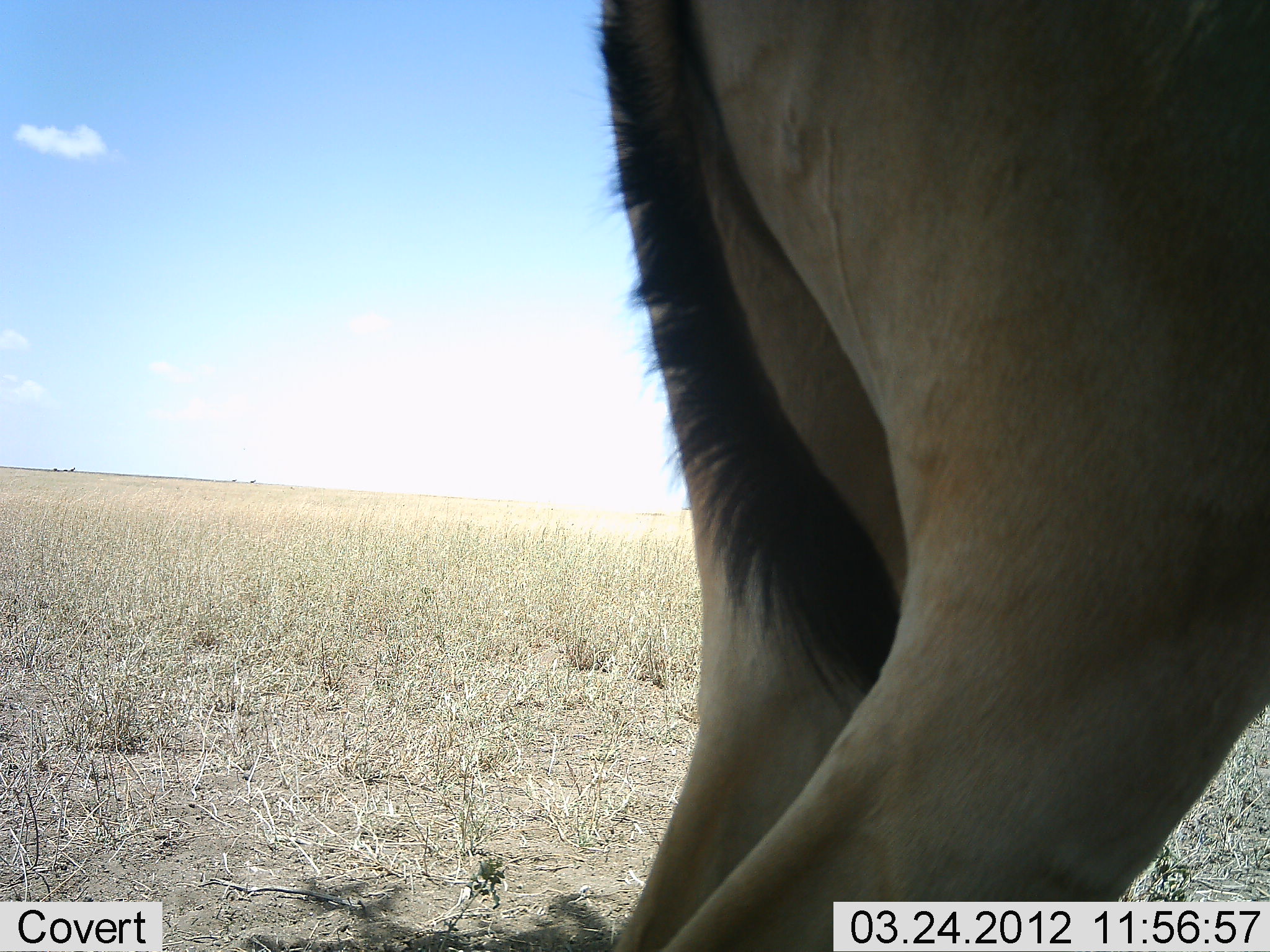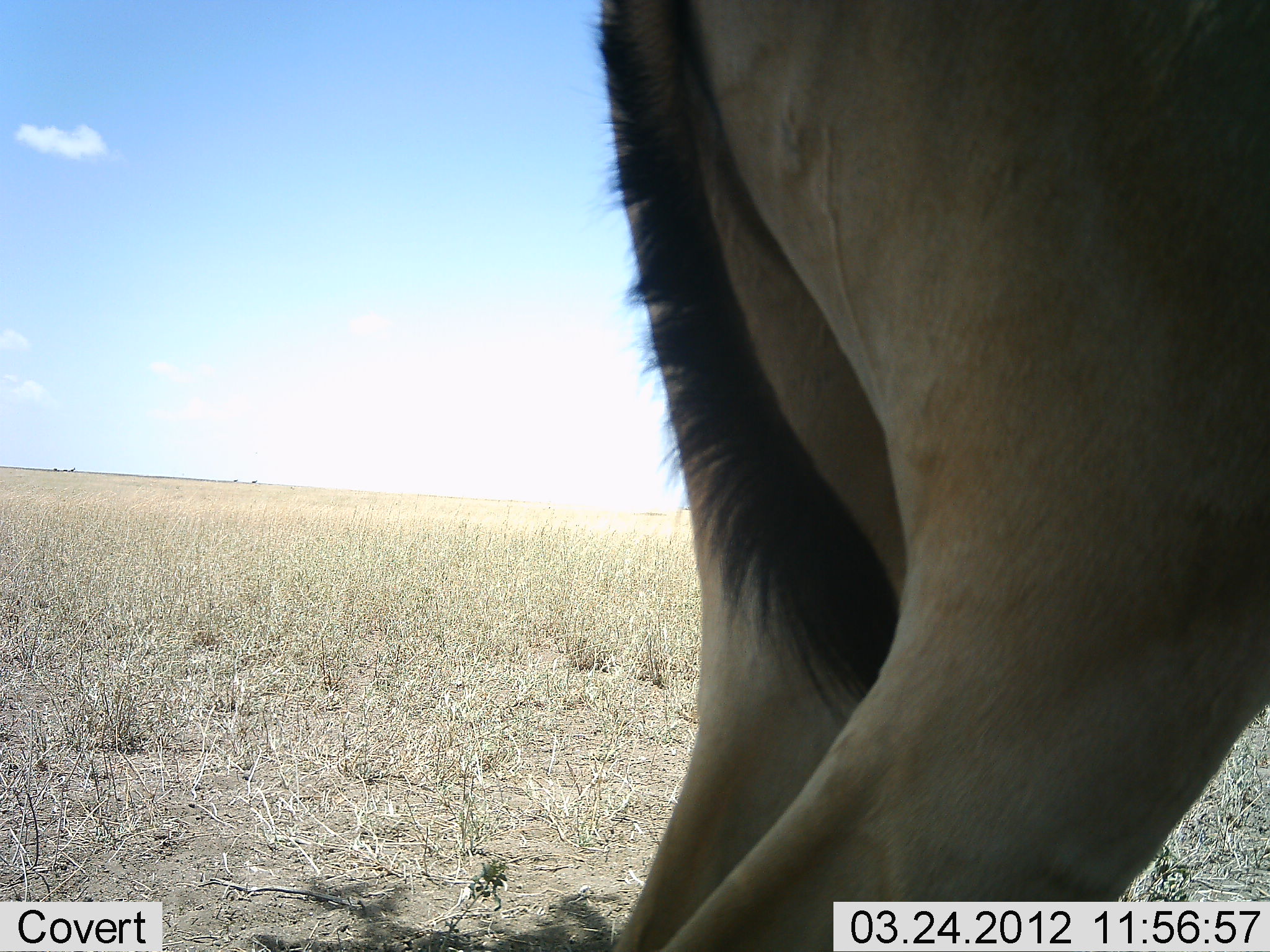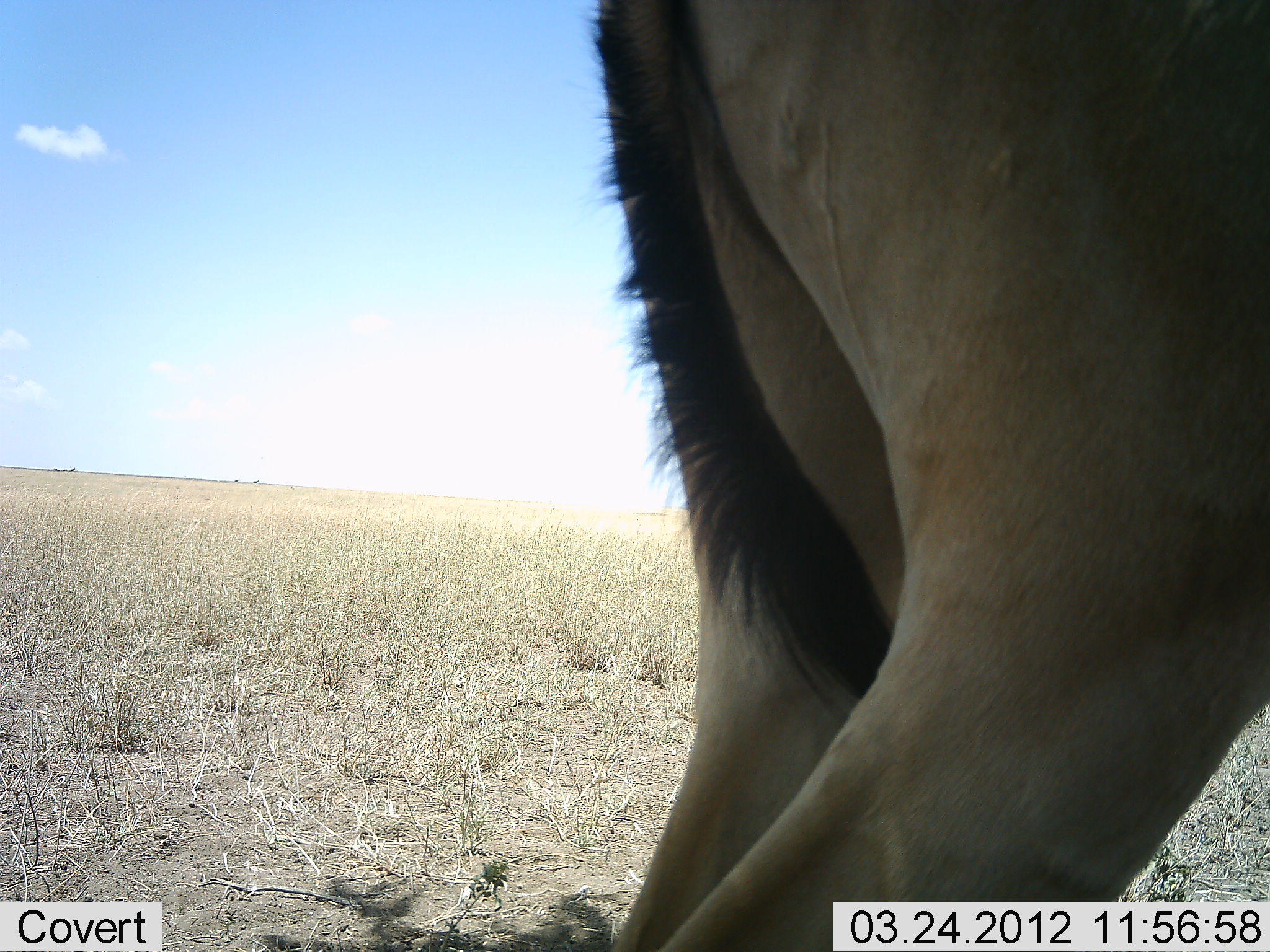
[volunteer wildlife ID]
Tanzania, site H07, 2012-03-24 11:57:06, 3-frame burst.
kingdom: Animalia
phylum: Chordata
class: Mammalia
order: Artiodactyla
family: Bovidae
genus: Alcelaphus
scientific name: Alcelaphus buselaphus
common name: hartebeest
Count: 1.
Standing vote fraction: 100%.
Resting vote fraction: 0%.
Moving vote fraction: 0%.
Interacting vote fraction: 0%.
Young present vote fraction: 0%.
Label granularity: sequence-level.